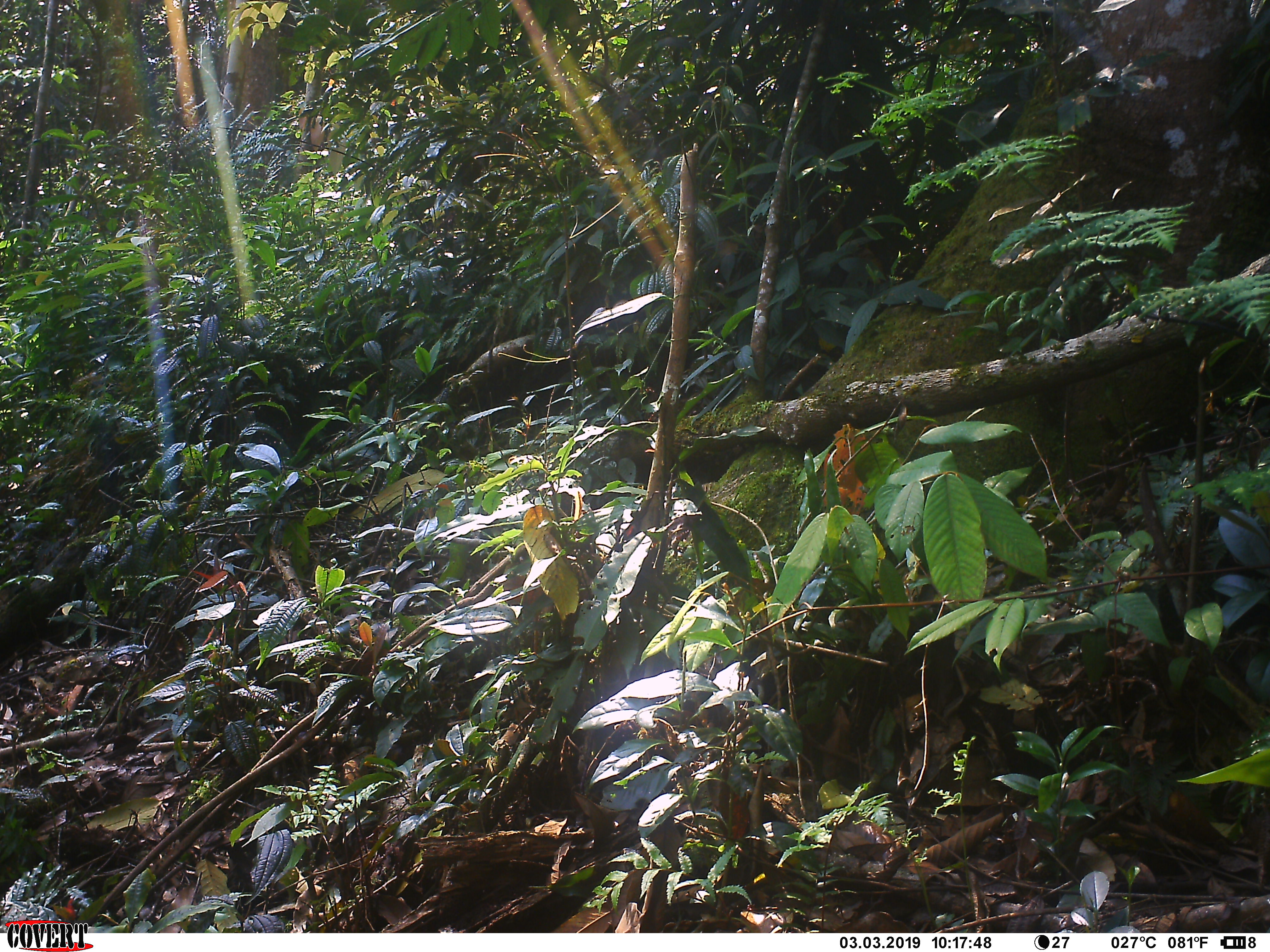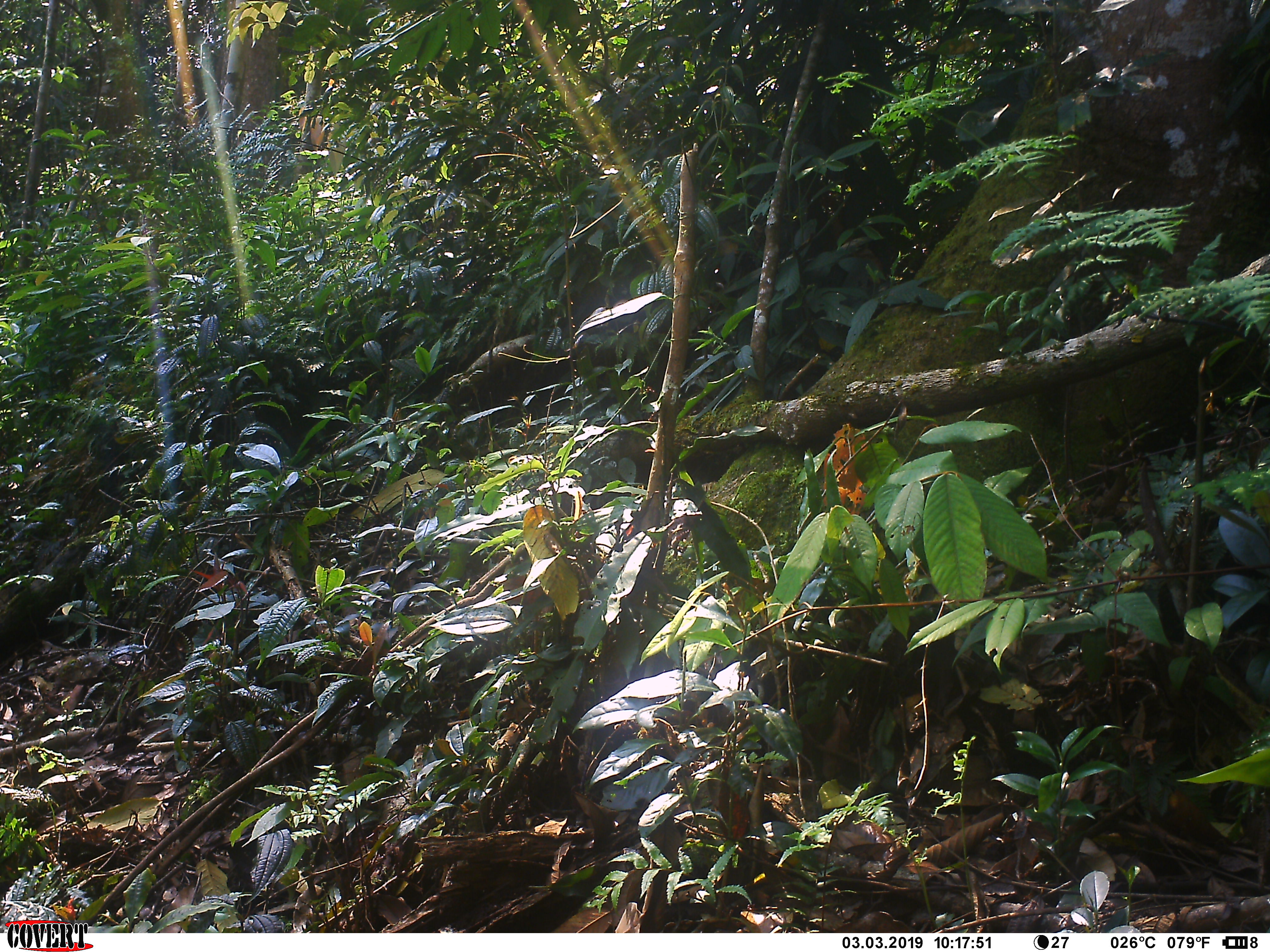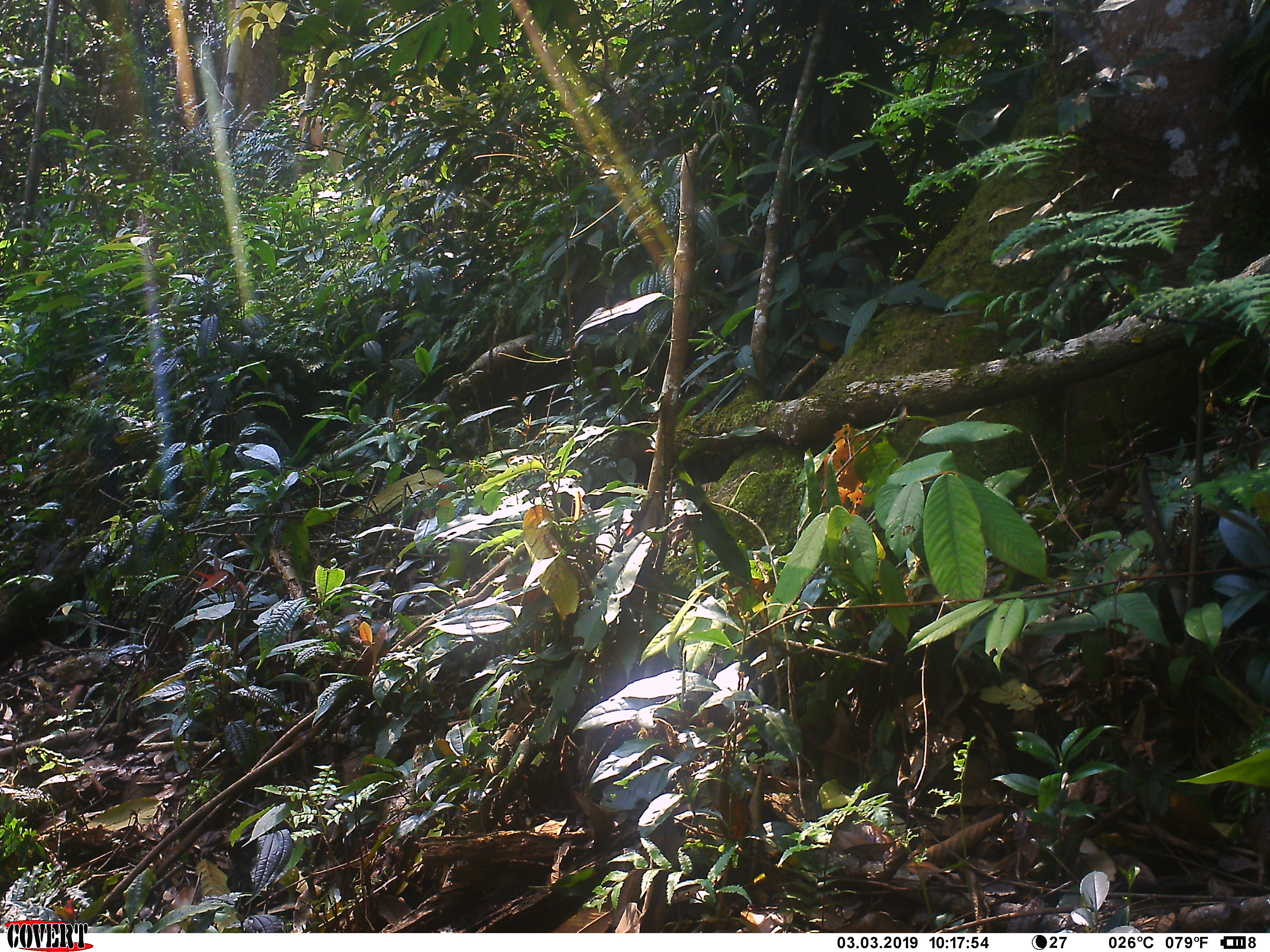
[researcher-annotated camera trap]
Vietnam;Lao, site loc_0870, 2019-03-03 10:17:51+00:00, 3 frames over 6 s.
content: no animal present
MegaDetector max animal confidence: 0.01